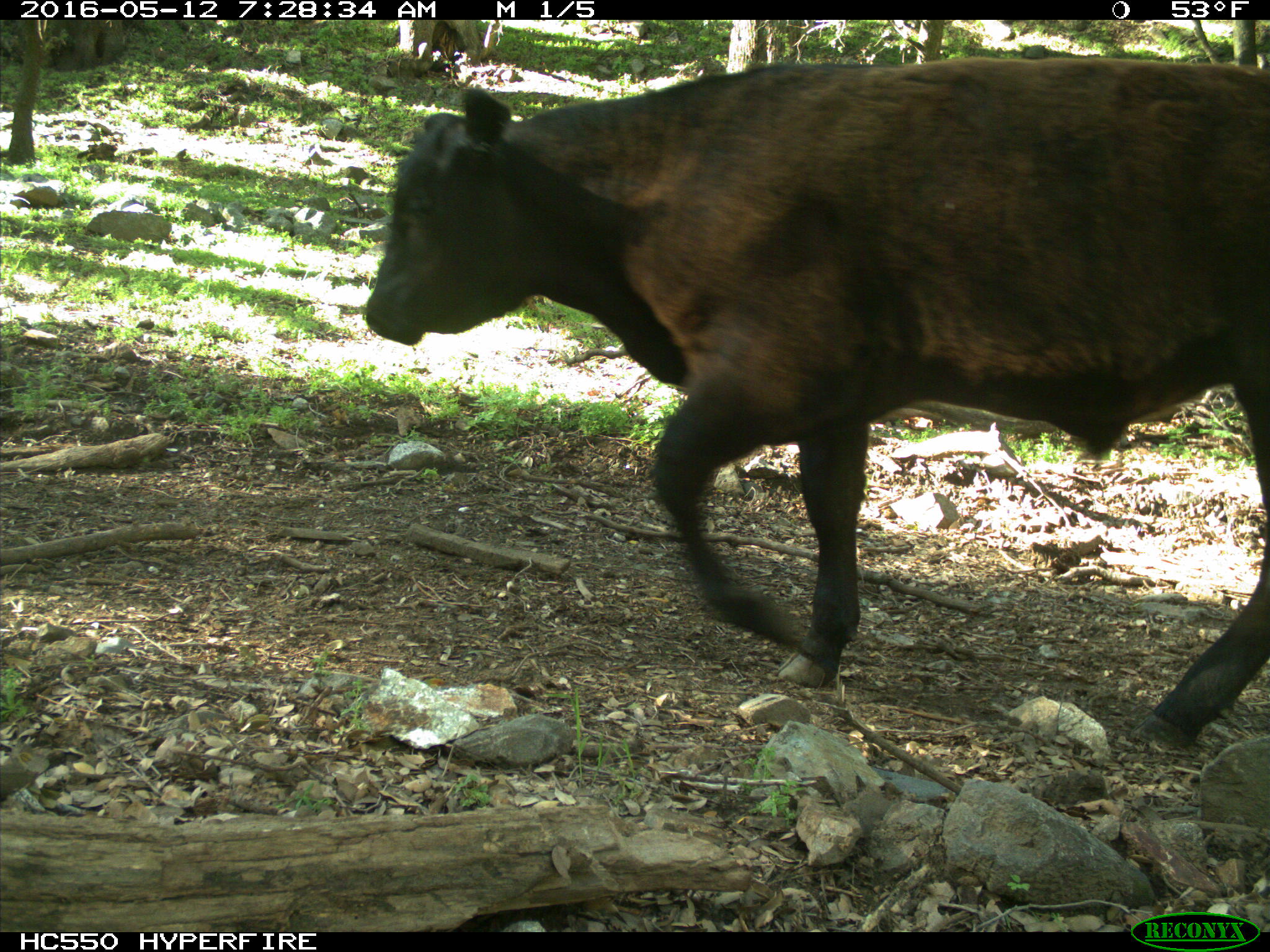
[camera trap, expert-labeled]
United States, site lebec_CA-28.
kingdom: Animalia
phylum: Chordata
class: Mammalia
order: Artiodactyla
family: Bovidae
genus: Bos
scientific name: Bos taurus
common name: domestic cow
Bos taurus (domestic cow).